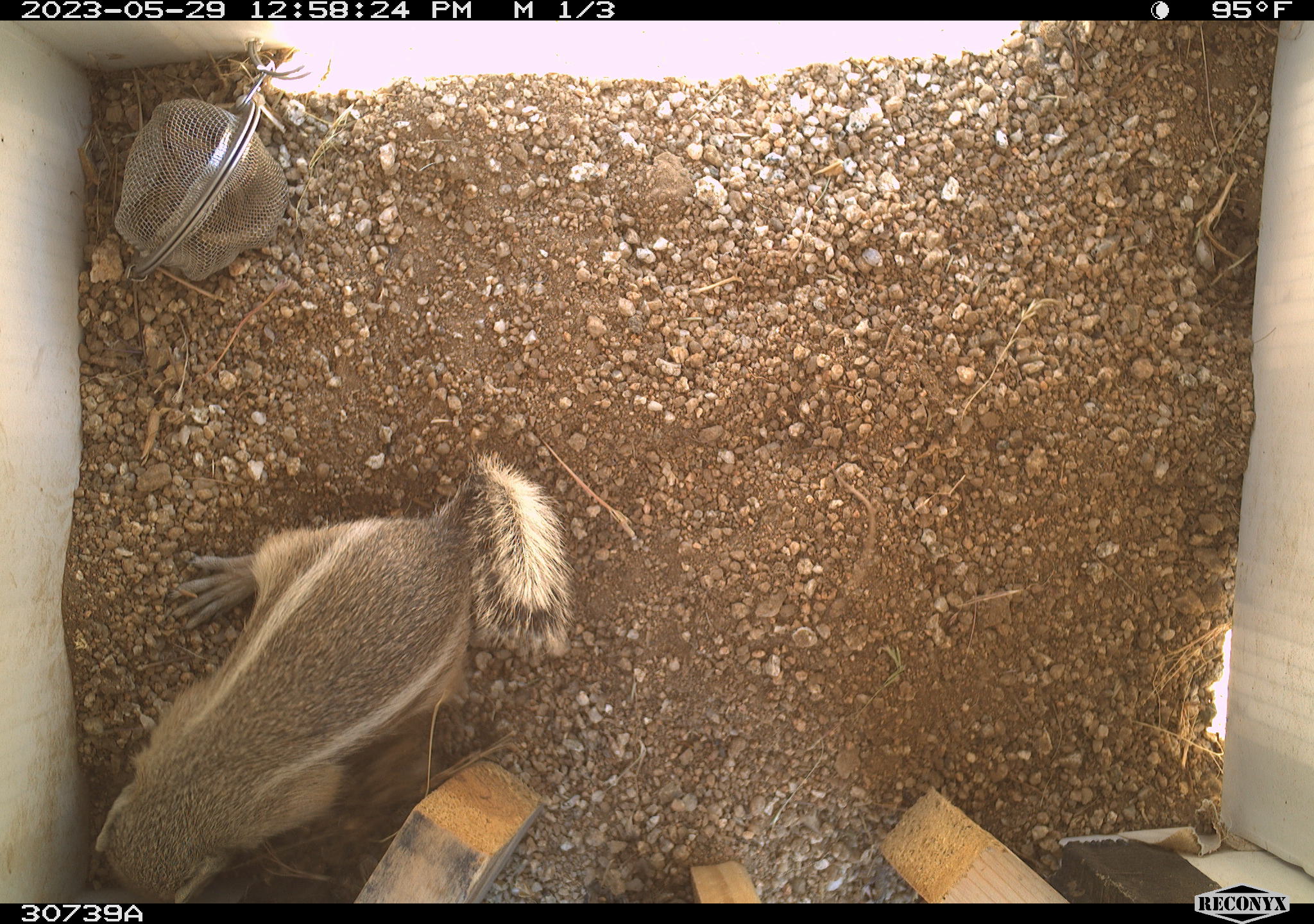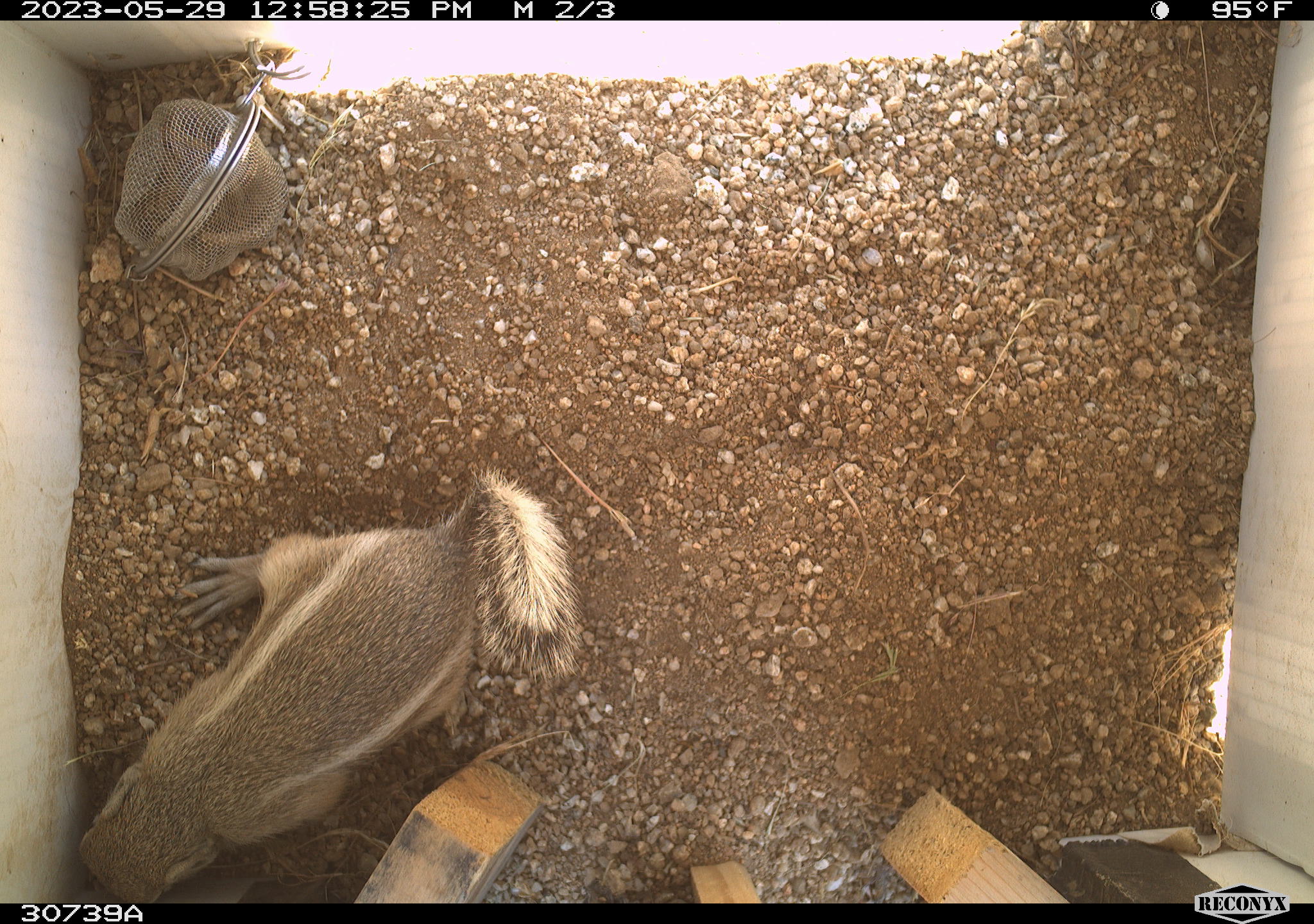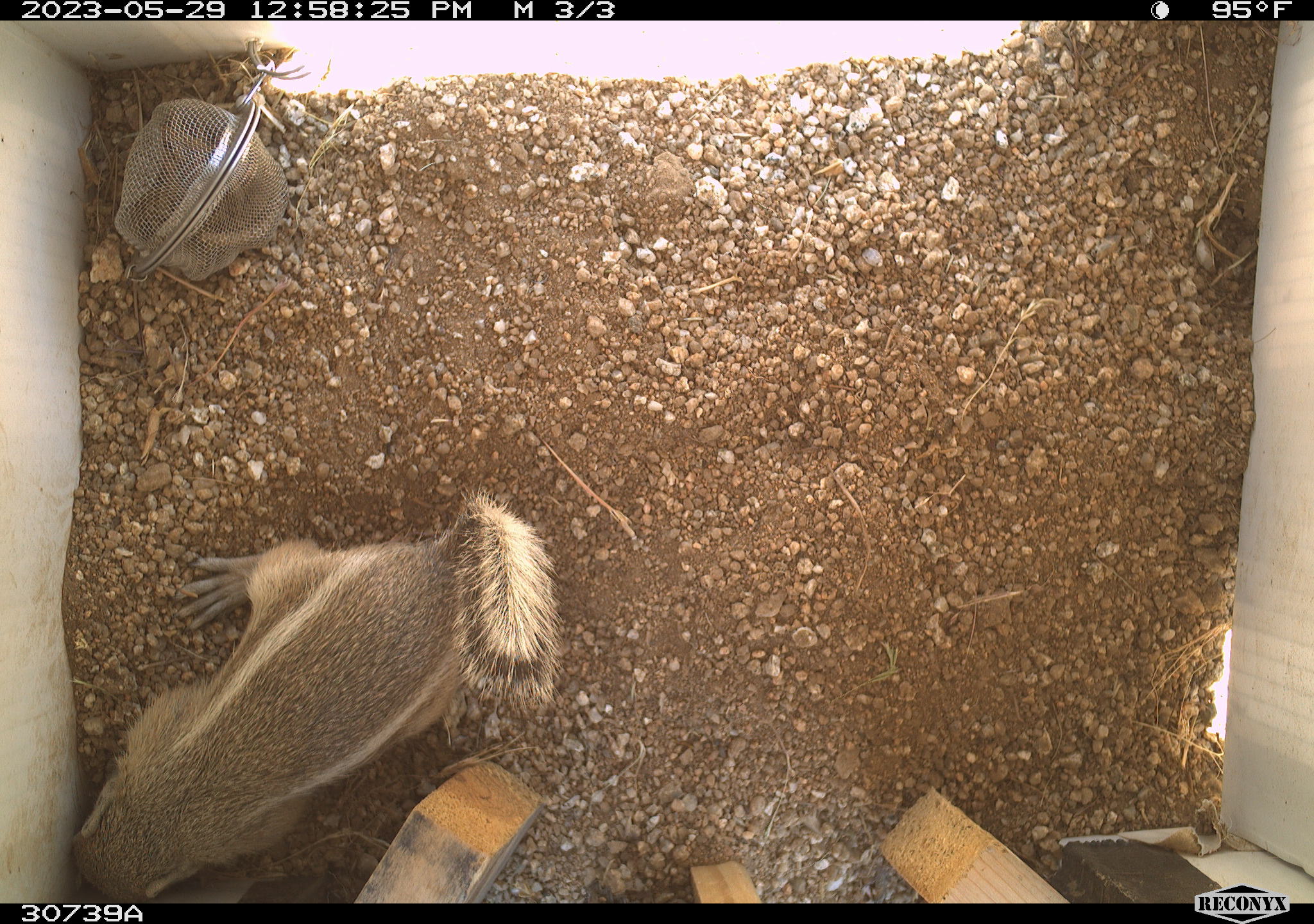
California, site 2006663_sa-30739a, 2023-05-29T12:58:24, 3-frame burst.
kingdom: Animalia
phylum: Chordata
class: Mammalia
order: Rodentia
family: Sciuridae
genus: Ammospermophilus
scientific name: Ammospermophilus leucurus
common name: white-tailed antelope squirrel